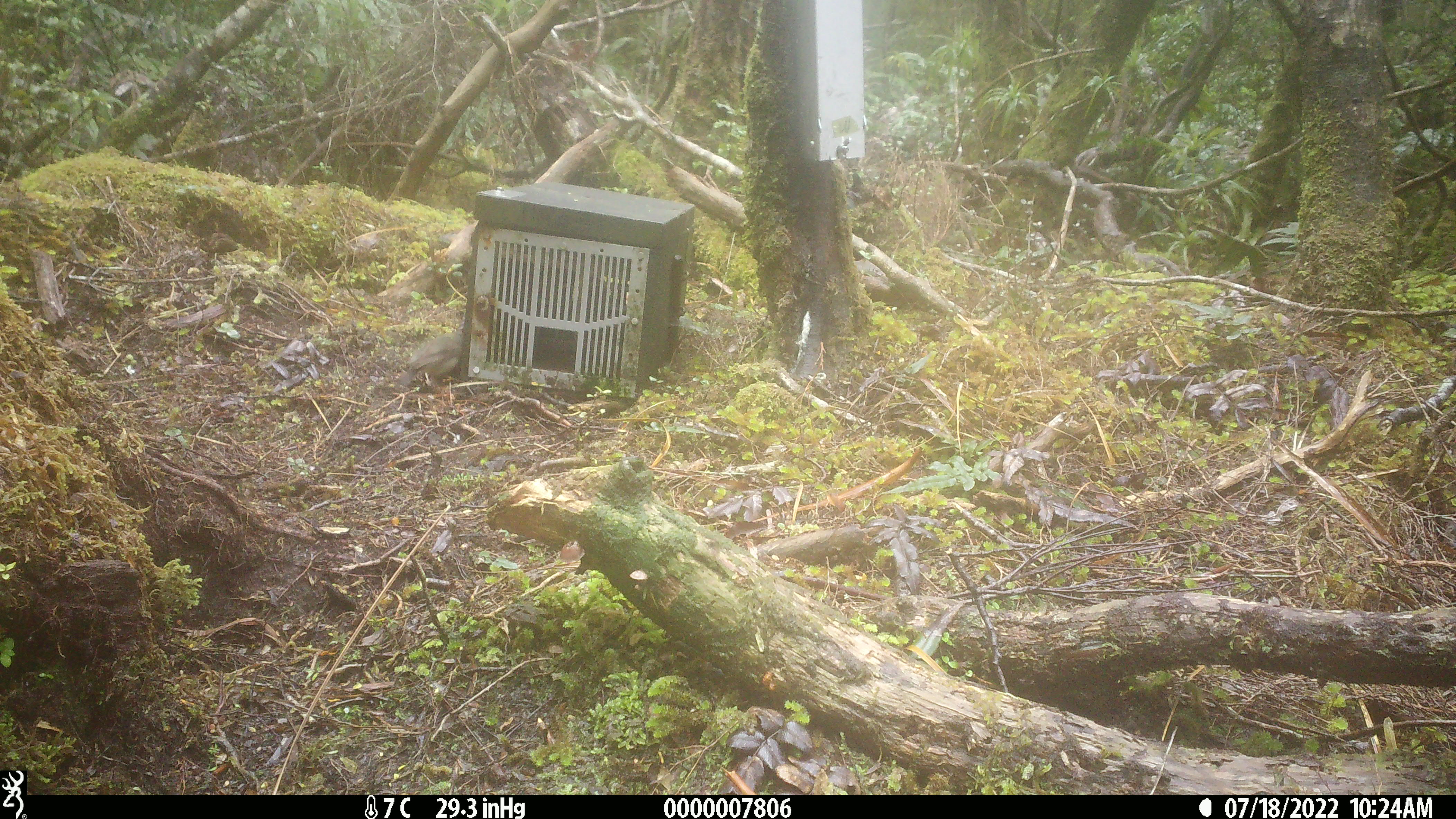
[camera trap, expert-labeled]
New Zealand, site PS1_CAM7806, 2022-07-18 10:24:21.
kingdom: Animalia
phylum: Chordata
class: Aves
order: Passeriformes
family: Petroicidae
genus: Petroica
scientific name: Petroica macrocephala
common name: tomtit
Tomtit (Petroica macrocephala).